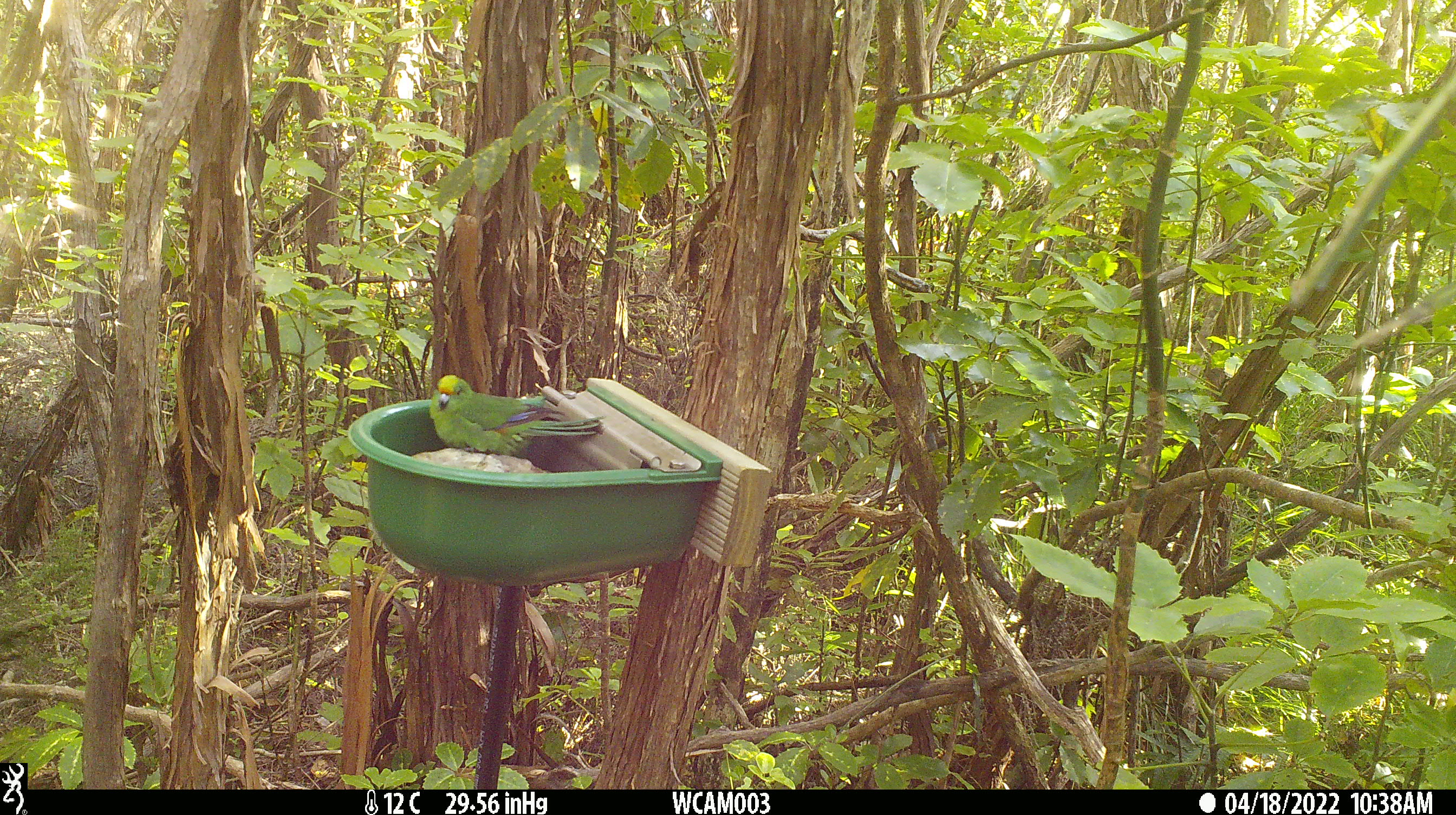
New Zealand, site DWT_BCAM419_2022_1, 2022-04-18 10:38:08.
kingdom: Animalia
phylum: Chordata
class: Aves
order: Psittaciformes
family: Psittaculidae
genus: Cyanoramphus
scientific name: Cyanoramphus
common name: parakeet